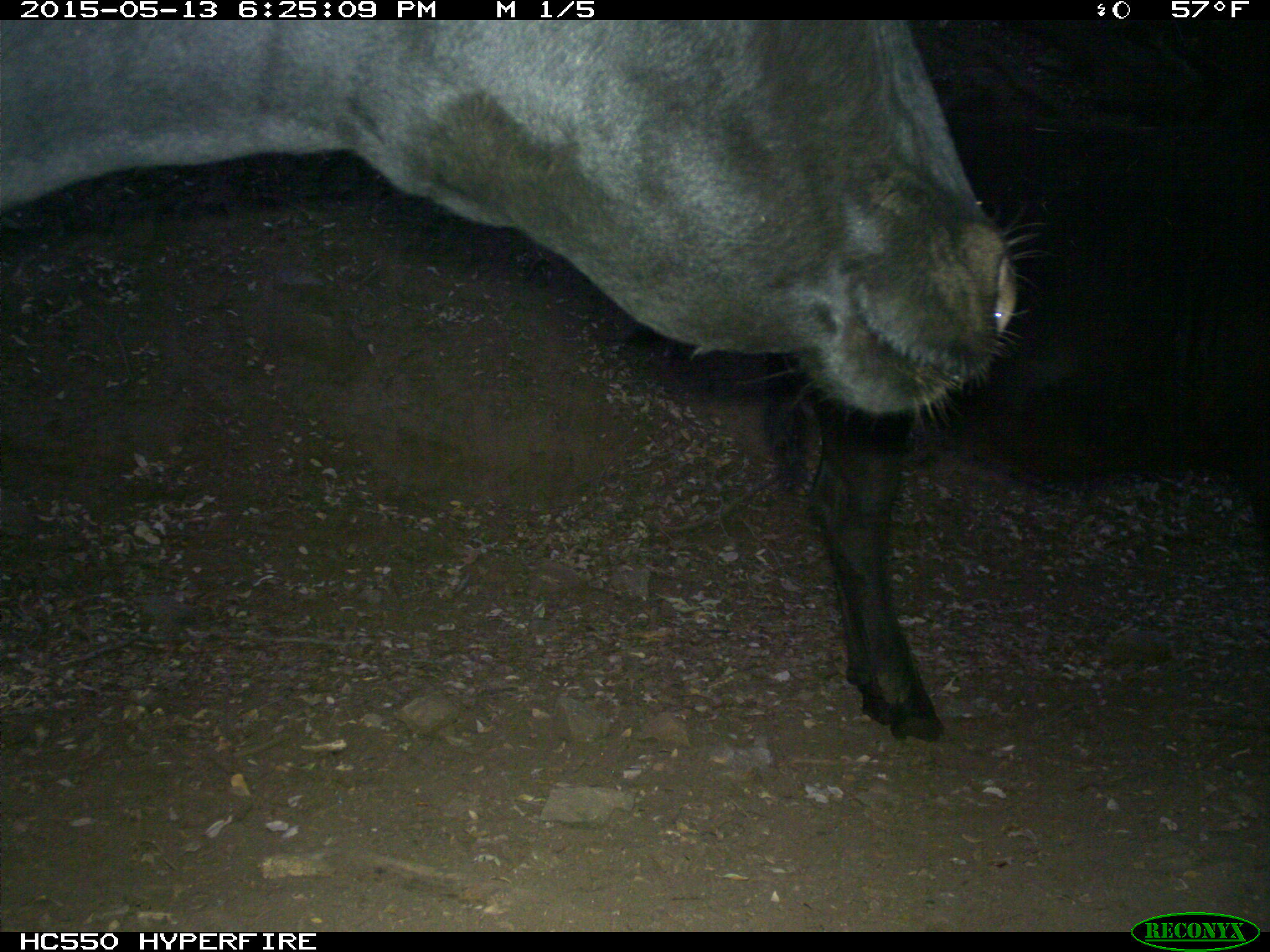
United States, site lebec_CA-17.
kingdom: Animalia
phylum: Chordata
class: Mammalia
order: Artiodactyla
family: Bovidae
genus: Bos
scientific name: Bos taurus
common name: domestic cow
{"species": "Bos taurus (domestic cow)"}